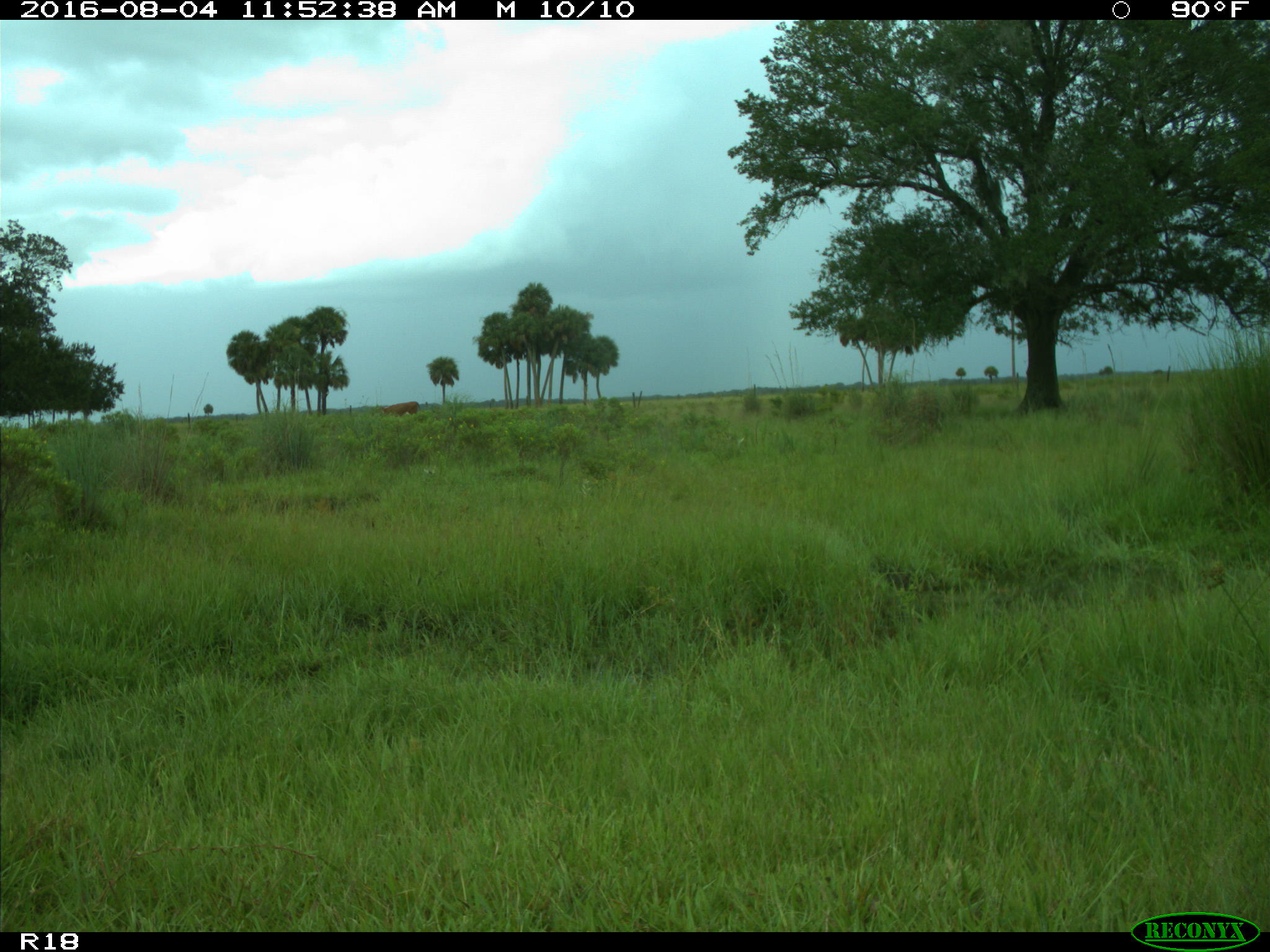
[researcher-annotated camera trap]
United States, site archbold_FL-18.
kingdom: Animalia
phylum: Chordata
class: Mammalia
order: Artiodactyla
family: Bovidae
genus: Bos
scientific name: Bos taurus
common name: domestic cow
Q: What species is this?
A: Bos taurus (domestic cow).